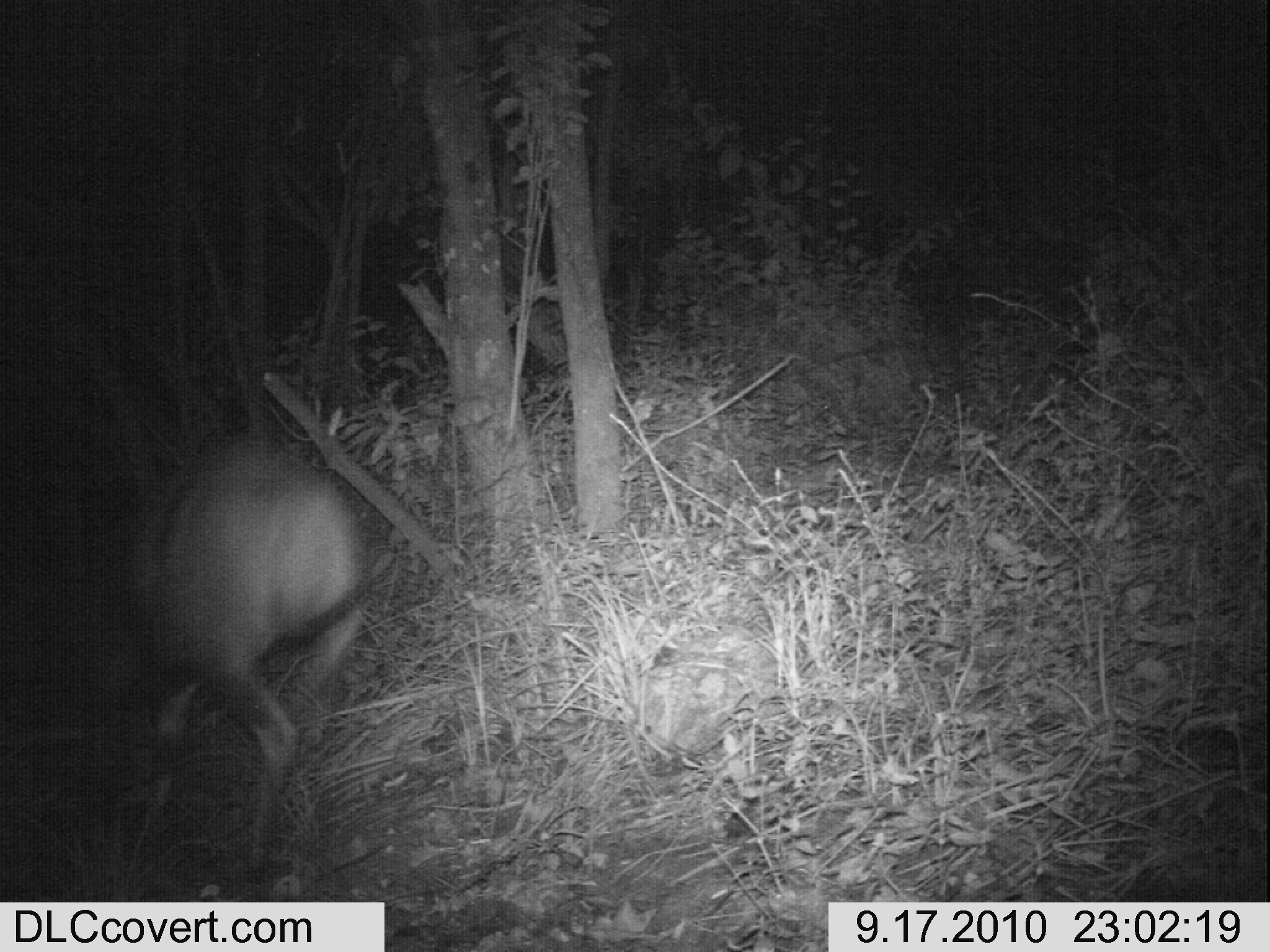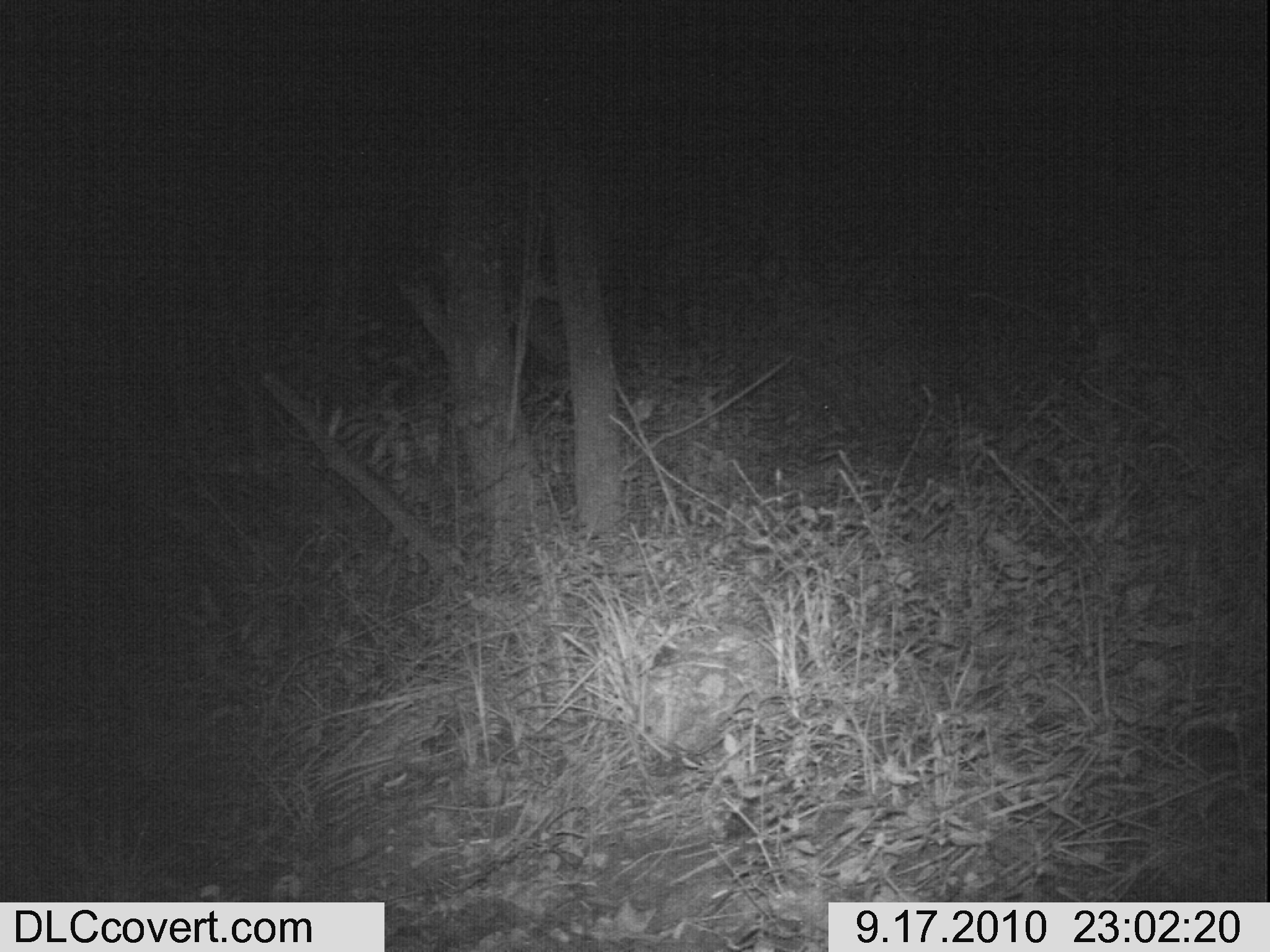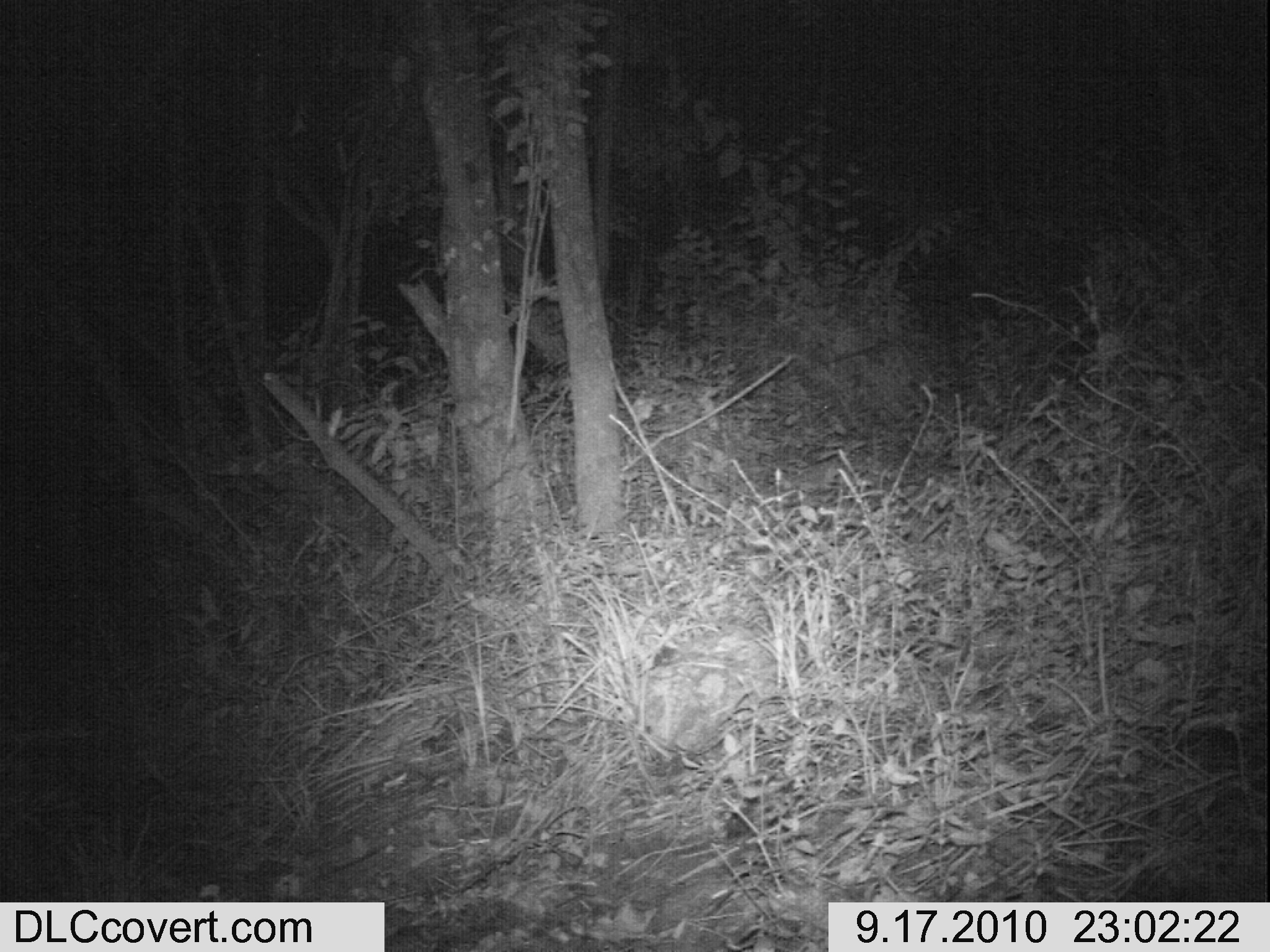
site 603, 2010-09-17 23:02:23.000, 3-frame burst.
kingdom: Animalia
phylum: Chordata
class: Mammalia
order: Artiodactyla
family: Bovidae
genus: Tragelaphus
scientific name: Tragelaphus scriptus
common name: bushbuck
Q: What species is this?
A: Tragelaphus scriptus (bushbuck).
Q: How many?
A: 1.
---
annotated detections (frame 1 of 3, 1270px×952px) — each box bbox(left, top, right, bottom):
tragelaphus scriptus: bbox(4, 401, 368, 893)